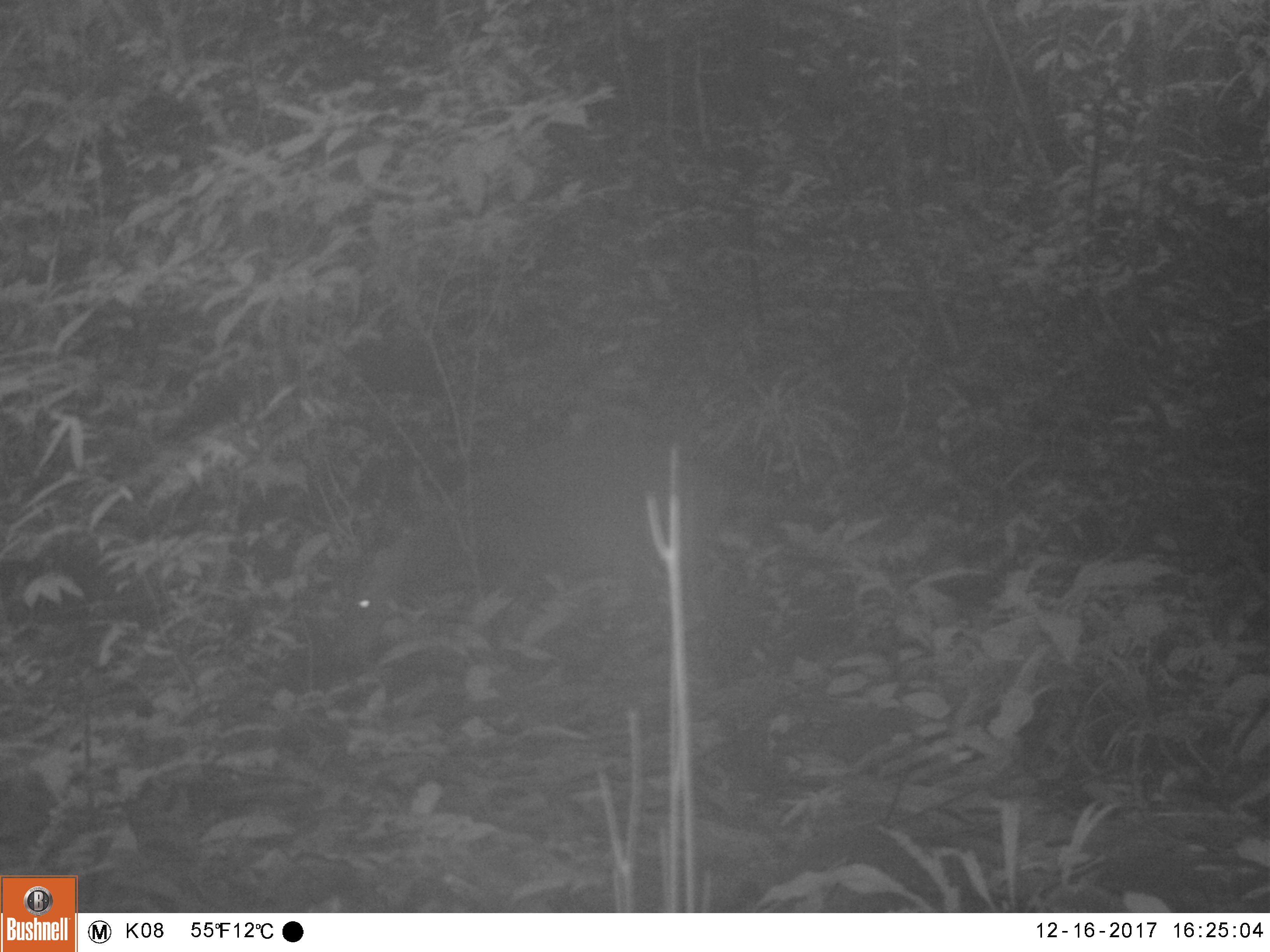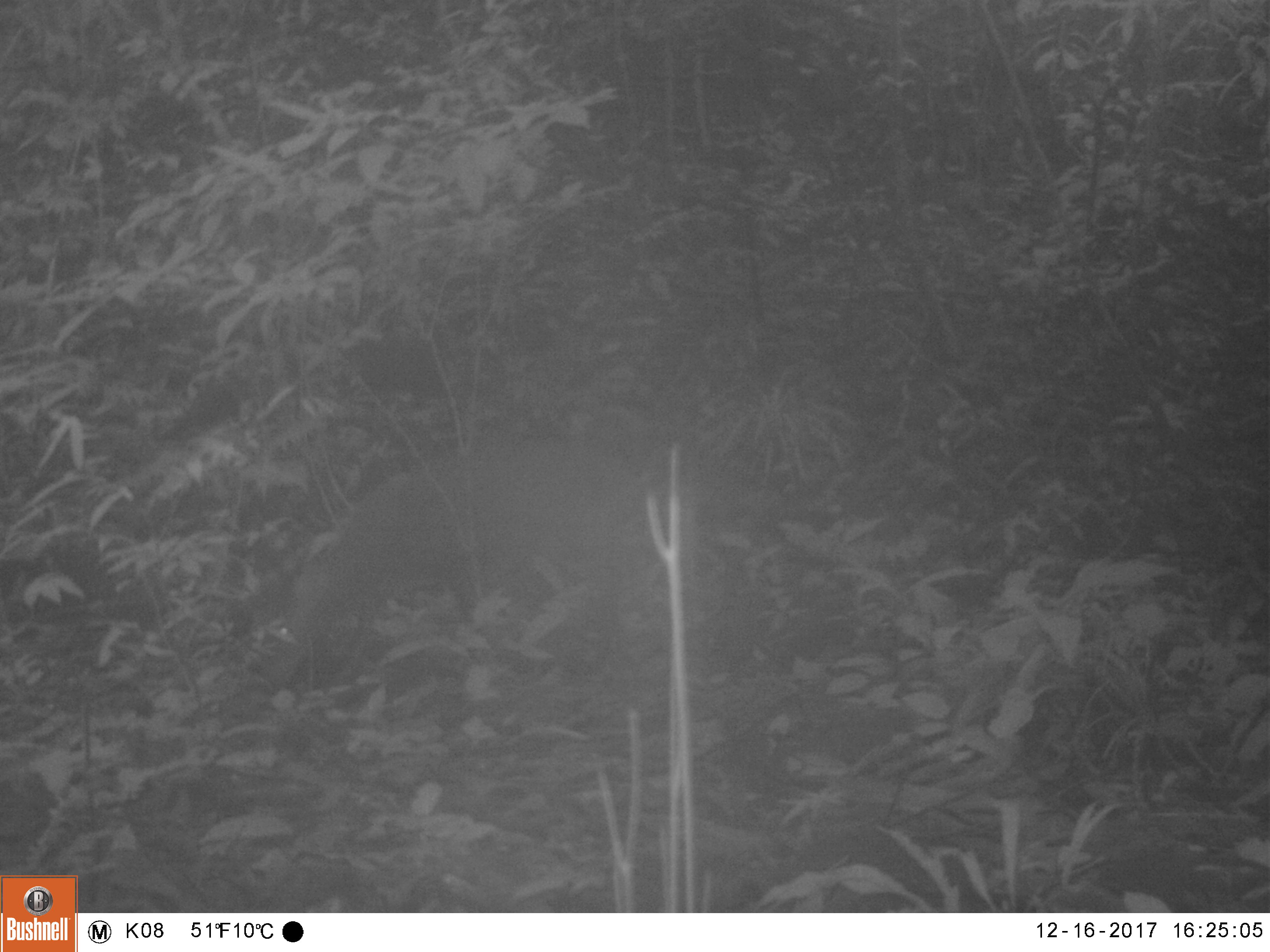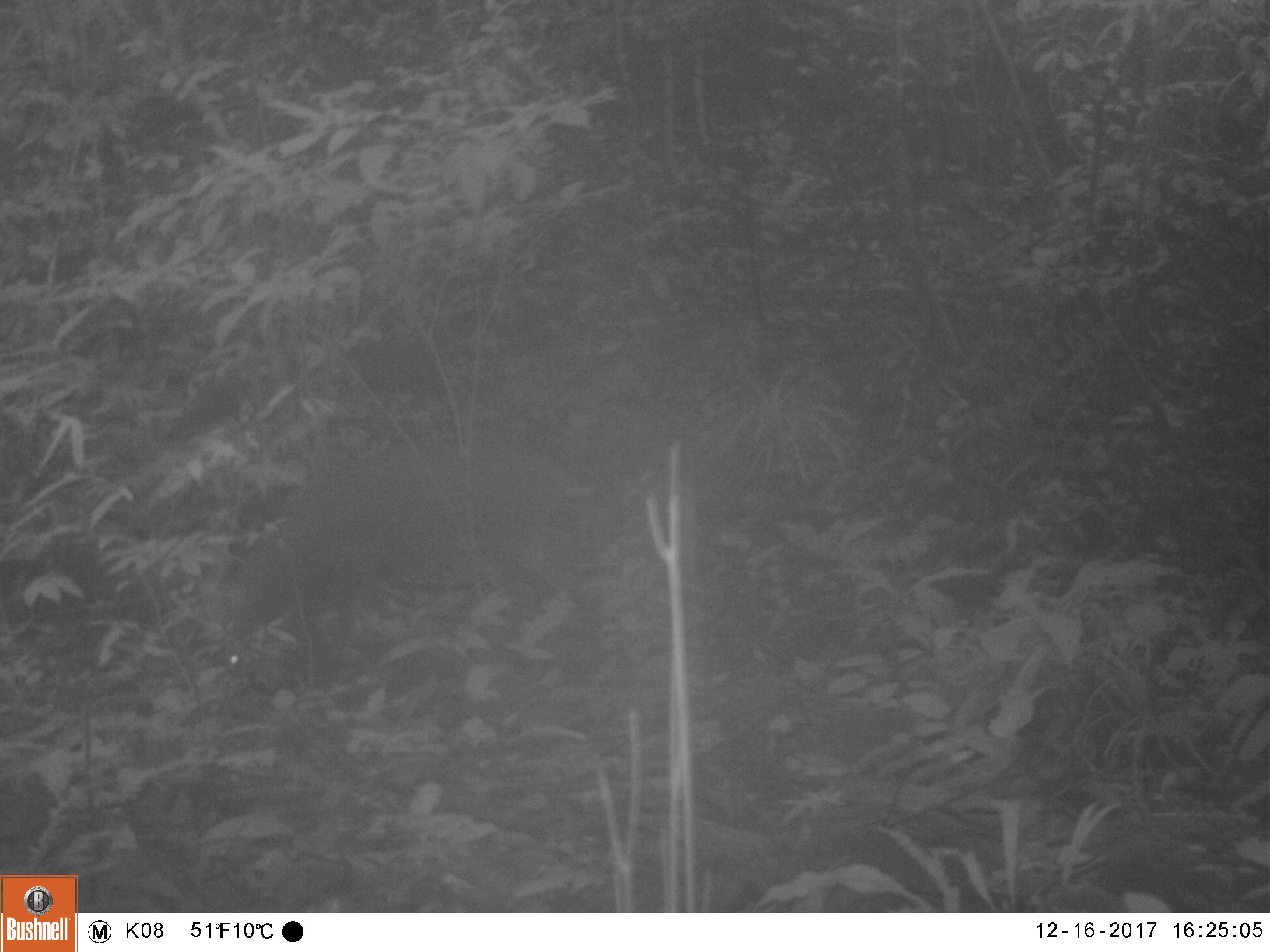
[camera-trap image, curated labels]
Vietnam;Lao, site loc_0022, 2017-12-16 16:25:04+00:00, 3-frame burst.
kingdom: Animalia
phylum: Chordata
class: Mammalia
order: Artiodactyla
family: Cervidae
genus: Muntiacus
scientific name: Muntiacus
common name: muntjacs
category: unidentified muntjac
Unidentified muntjac (muntjacs) (Muntiacus). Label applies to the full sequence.